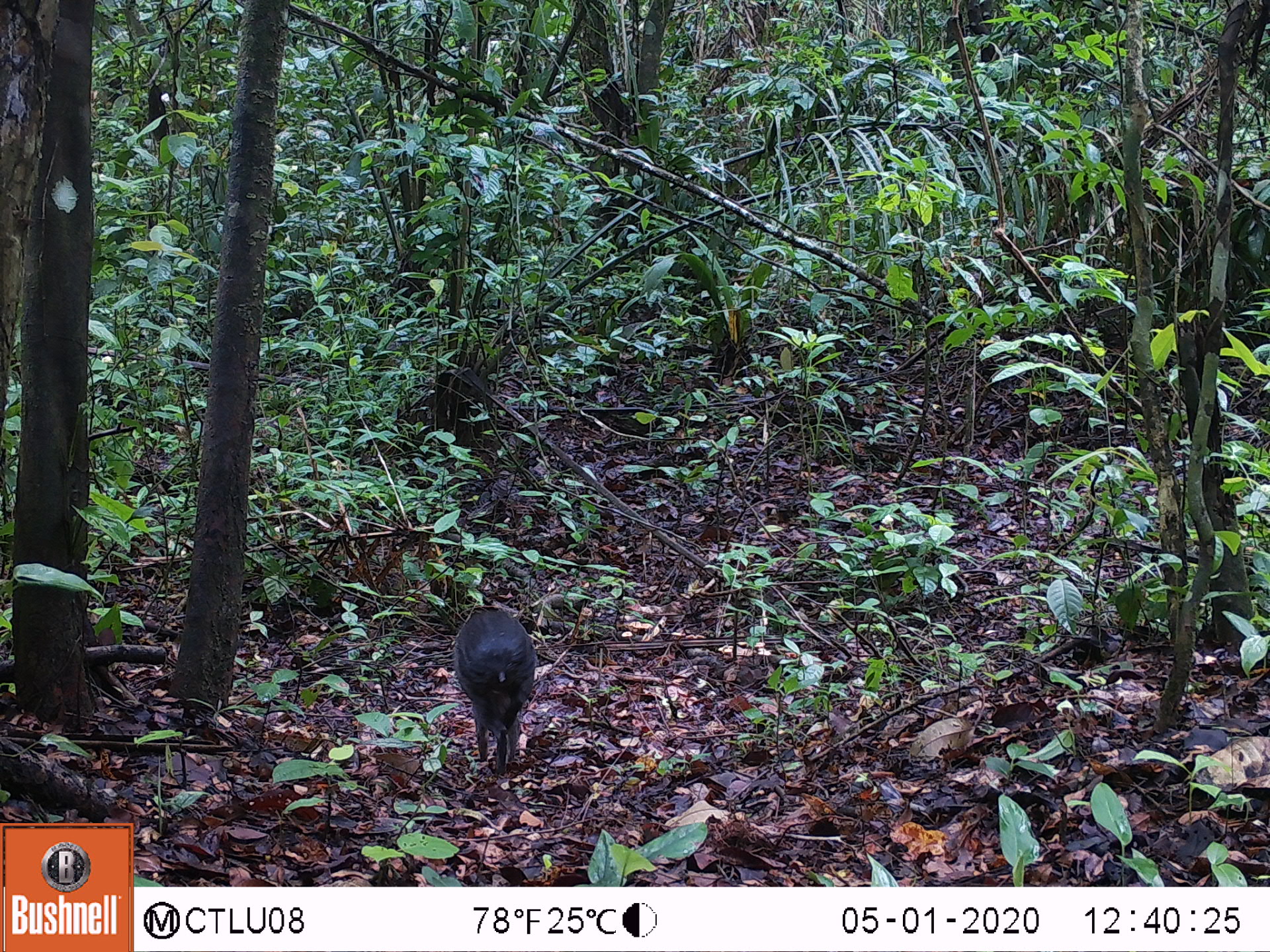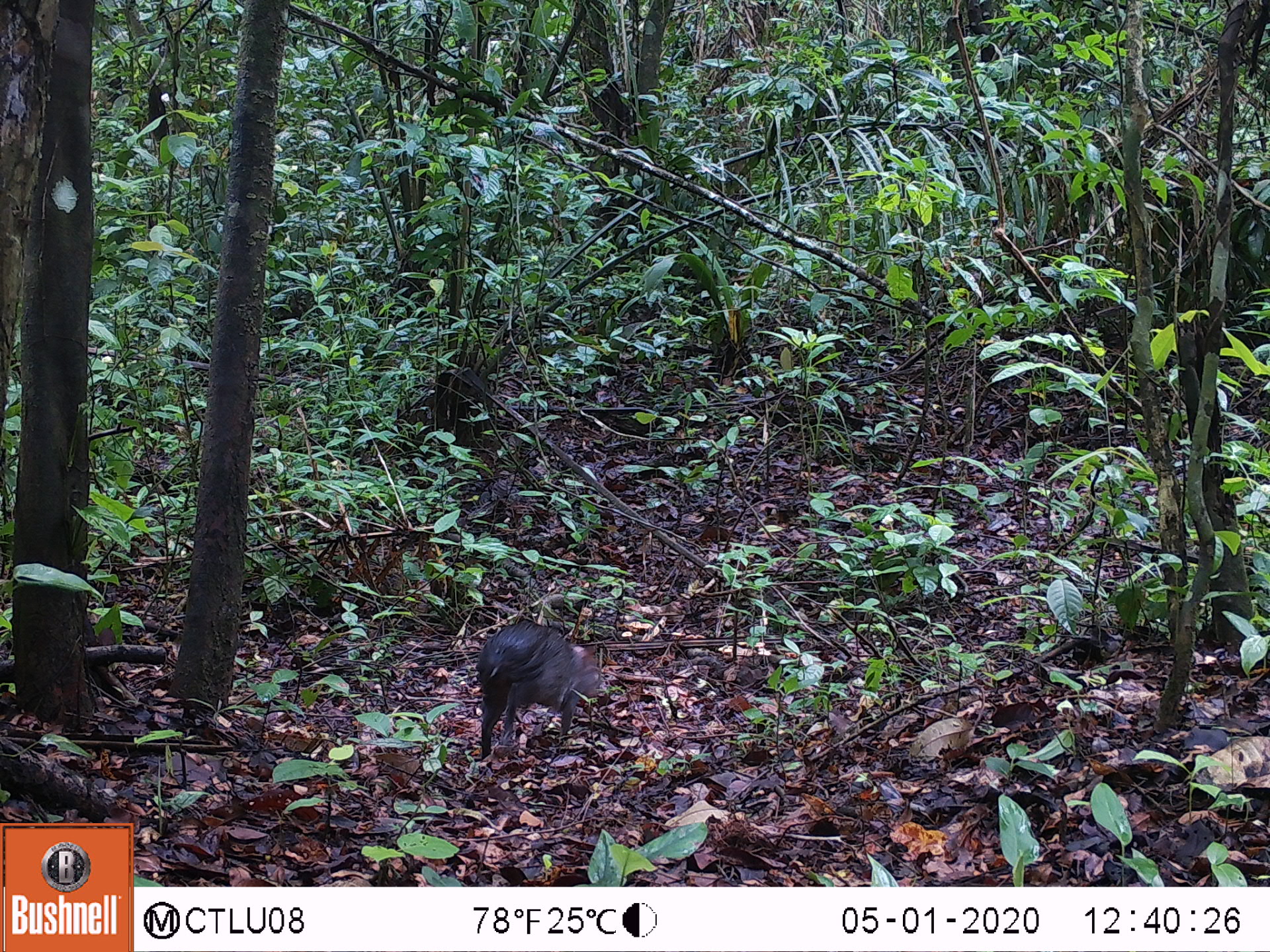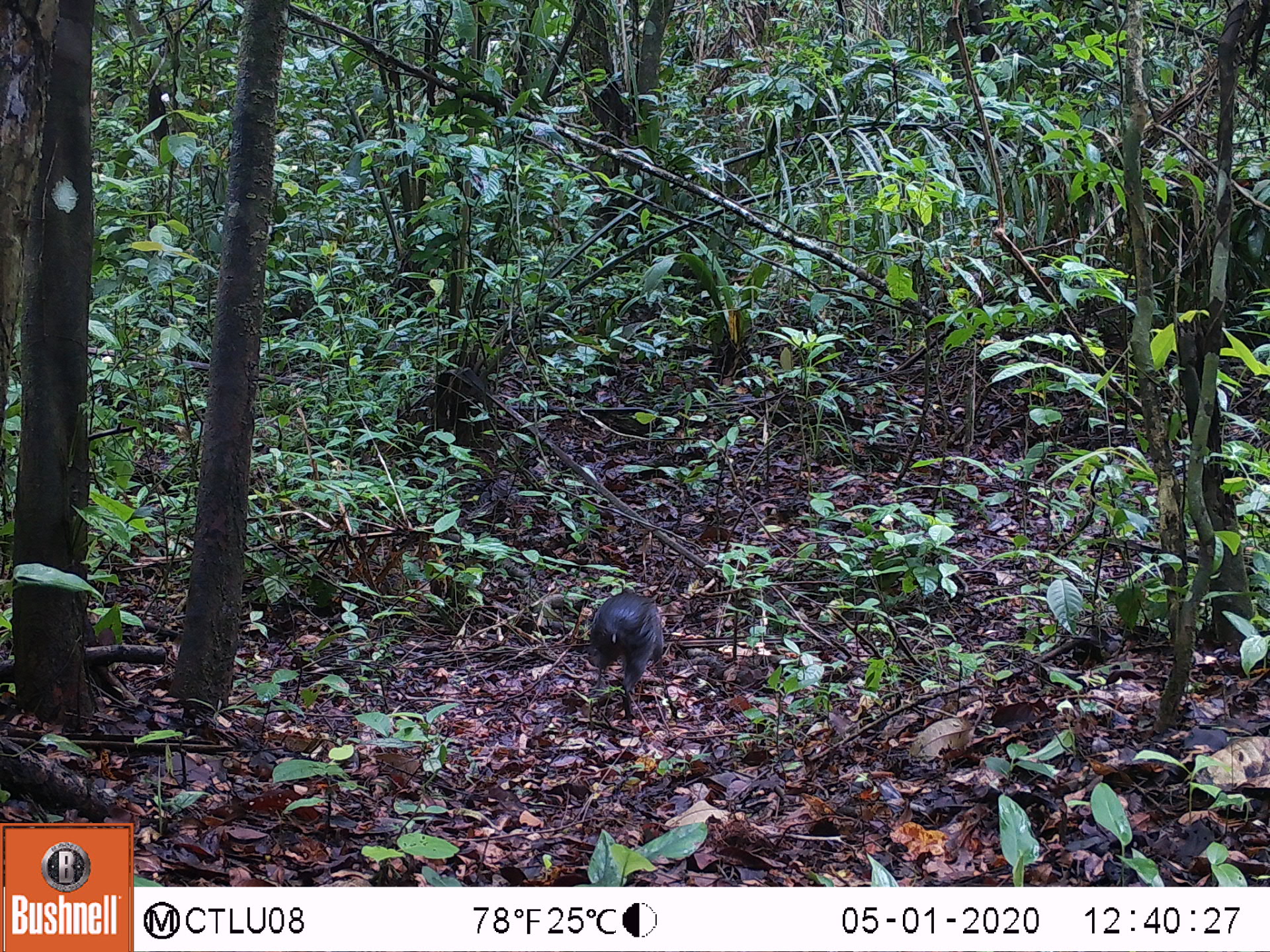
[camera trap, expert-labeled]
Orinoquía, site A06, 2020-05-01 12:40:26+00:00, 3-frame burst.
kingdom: Animalia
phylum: Chordata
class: Mammalia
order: Rodentia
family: Dasyproctidae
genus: Dasyprocta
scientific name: Dasyprocta fuliginosa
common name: black agouti